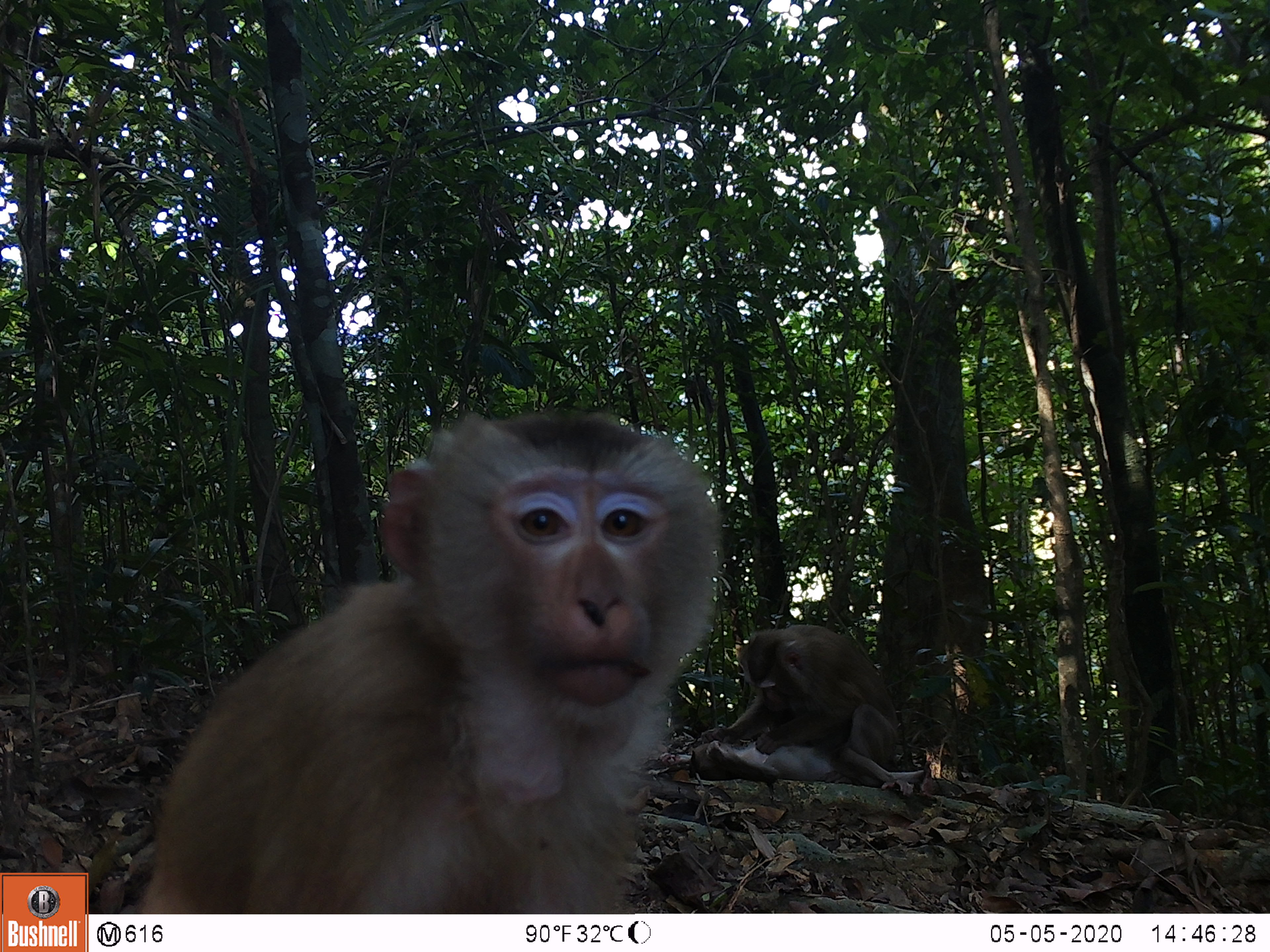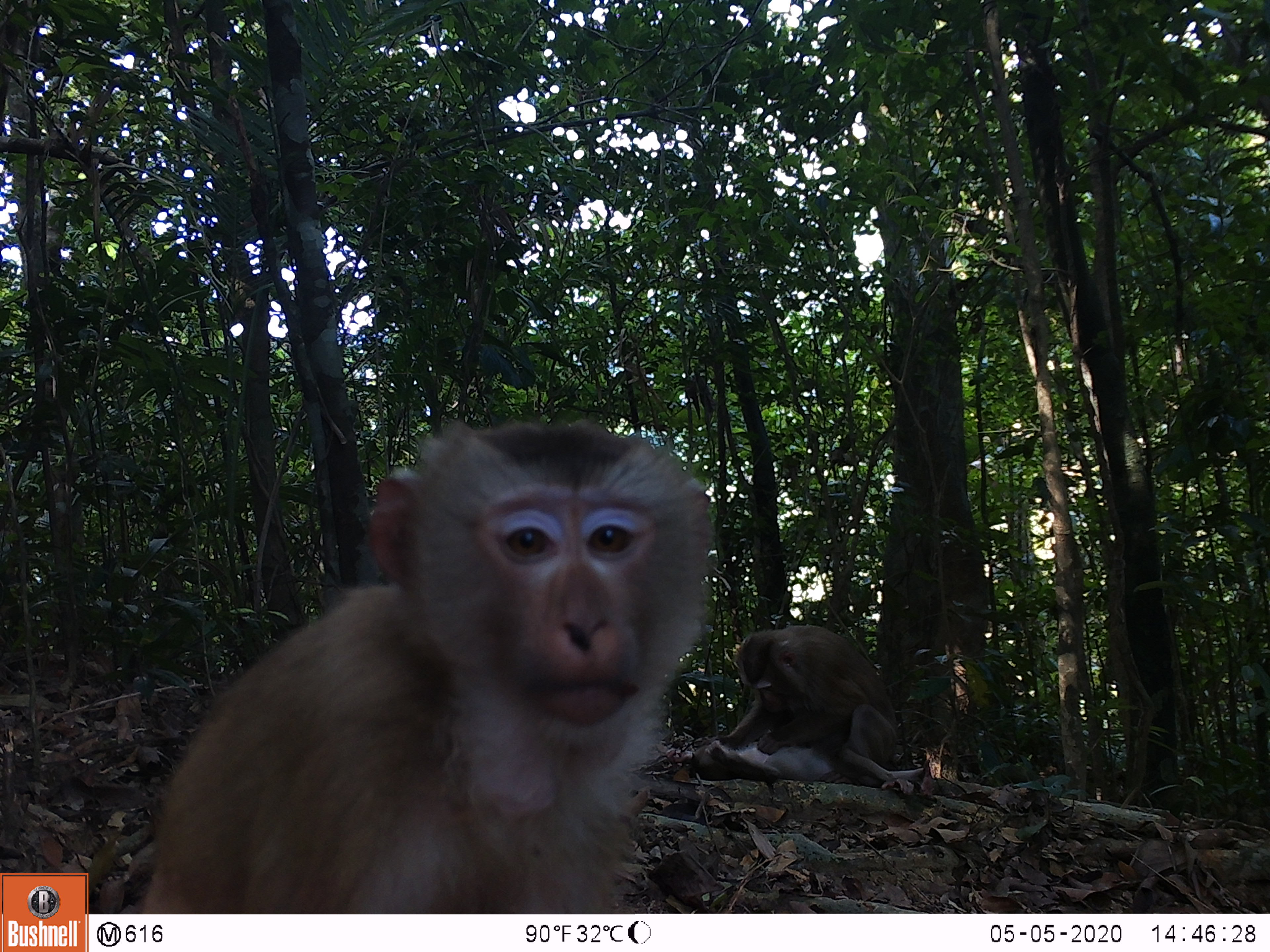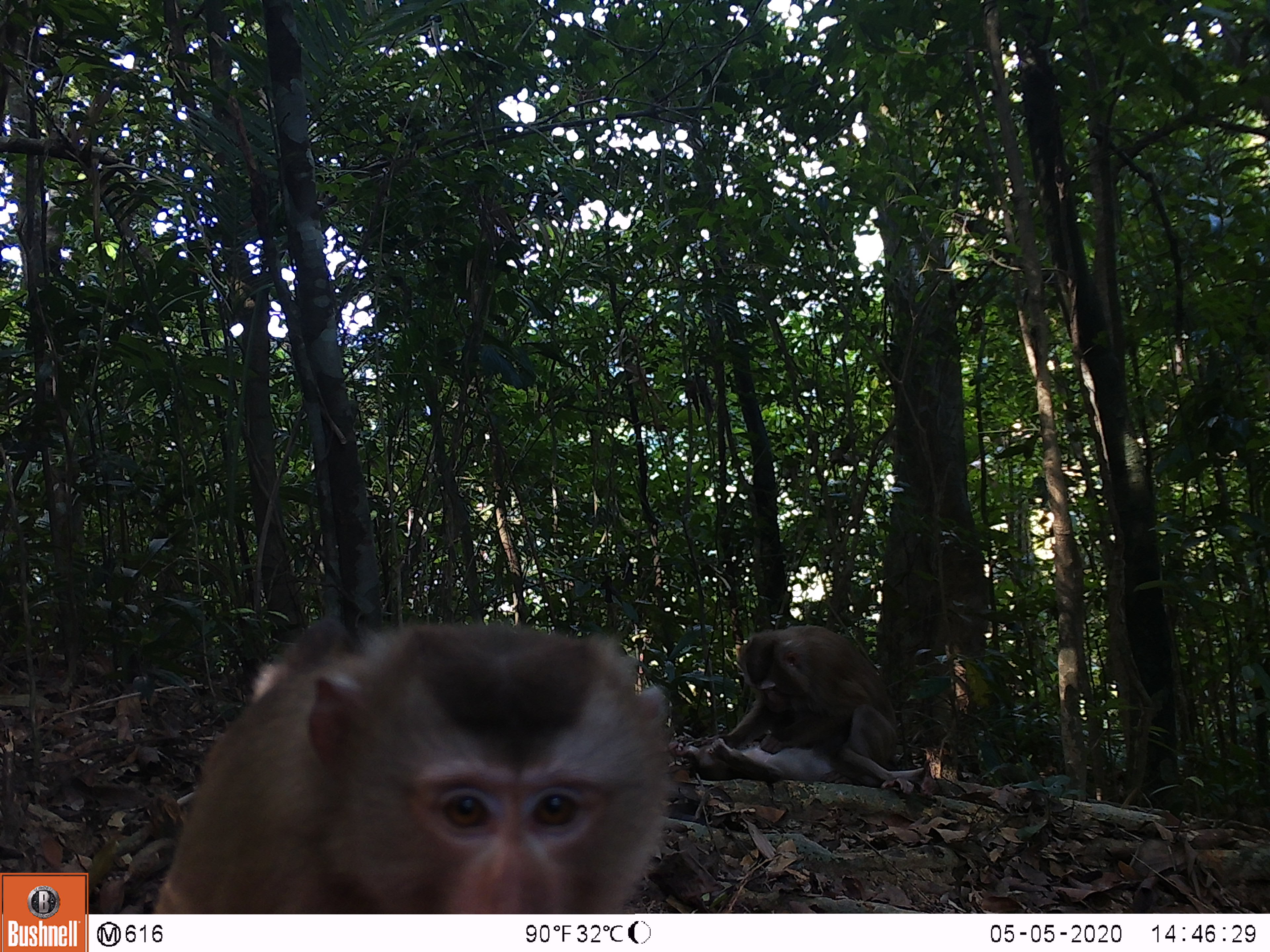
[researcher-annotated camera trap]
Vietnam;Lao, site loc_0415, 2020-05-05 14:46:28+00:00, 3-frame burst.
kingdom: Animalia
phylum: Chordata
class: Mammalia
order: Primates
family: Cercopithecidae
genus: Macaca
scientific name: Macaca nemestrina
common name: pig-tailed macaque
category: pig tailed macaque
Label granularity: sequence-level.